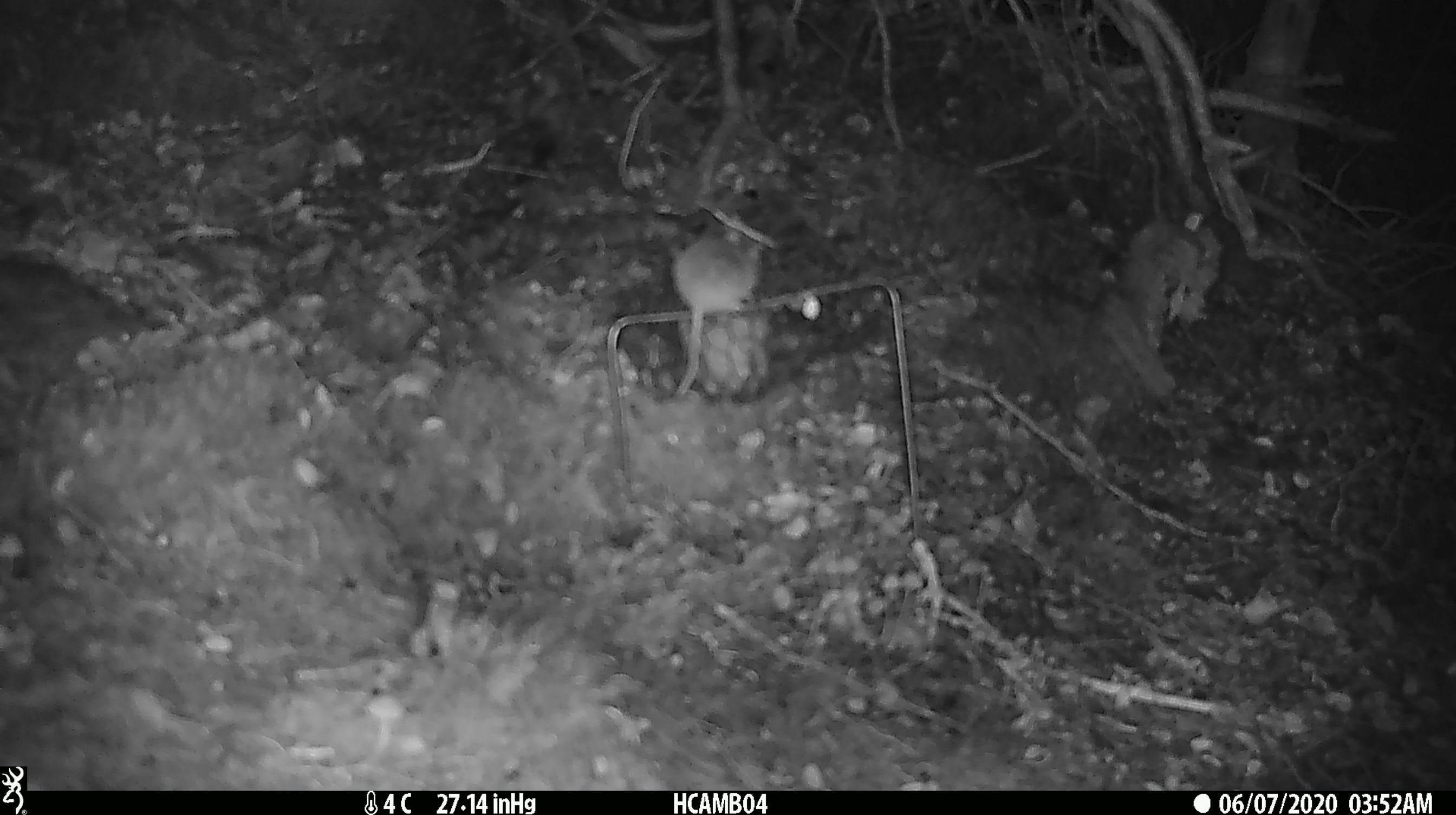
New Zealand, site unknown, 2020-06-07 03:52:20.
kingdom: Animalia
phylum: Chordata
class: Mammalia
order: Rodentia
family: Muridae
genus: Mus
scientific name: Mus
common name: mouse